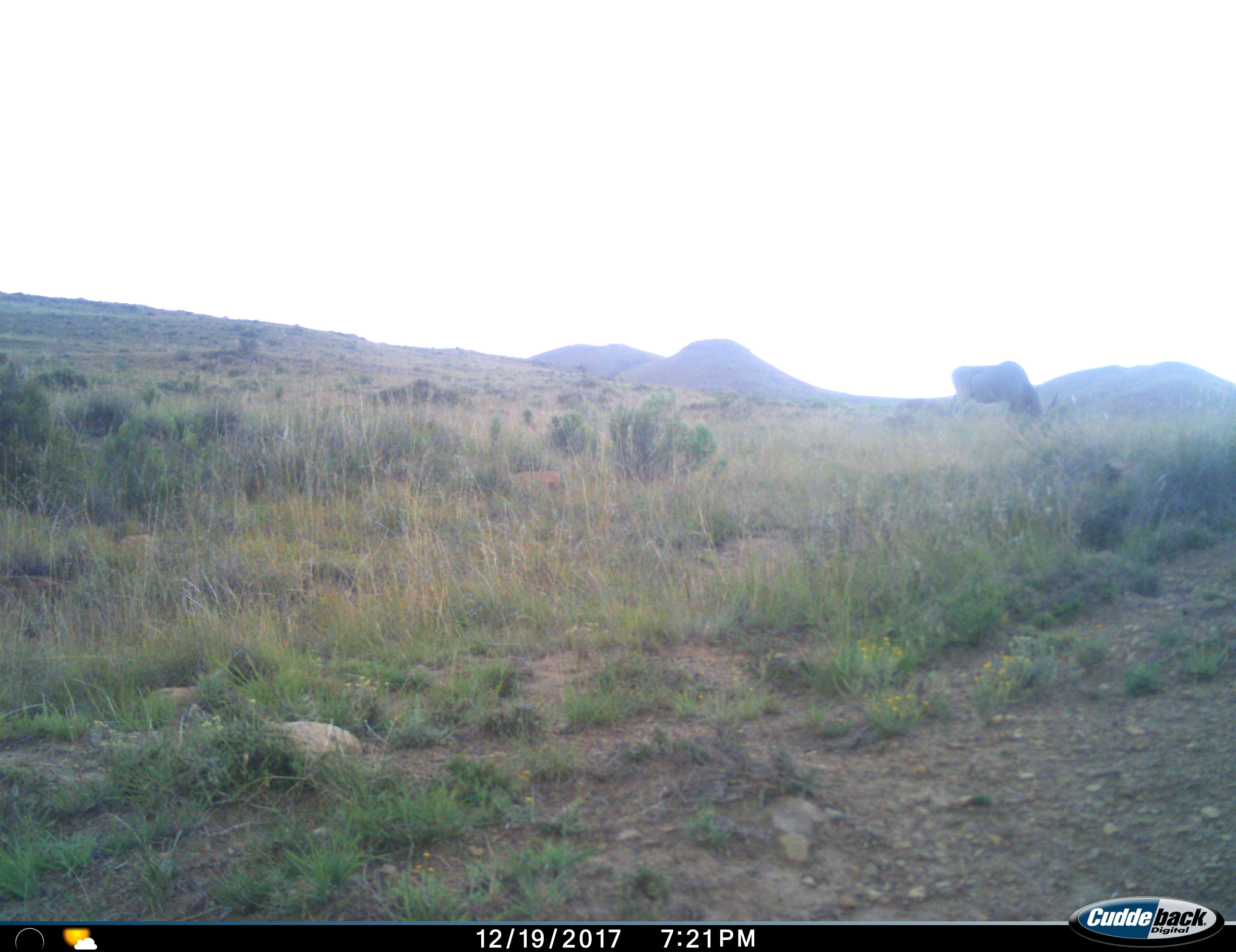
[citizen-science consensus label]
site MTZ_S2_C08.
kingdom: Animalia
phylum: Chordata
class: Mammalia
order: Artiodactyla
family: Bovidae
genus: Tragelaphus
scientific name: Tragelaphus oryx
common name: eland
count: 1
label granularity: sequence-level